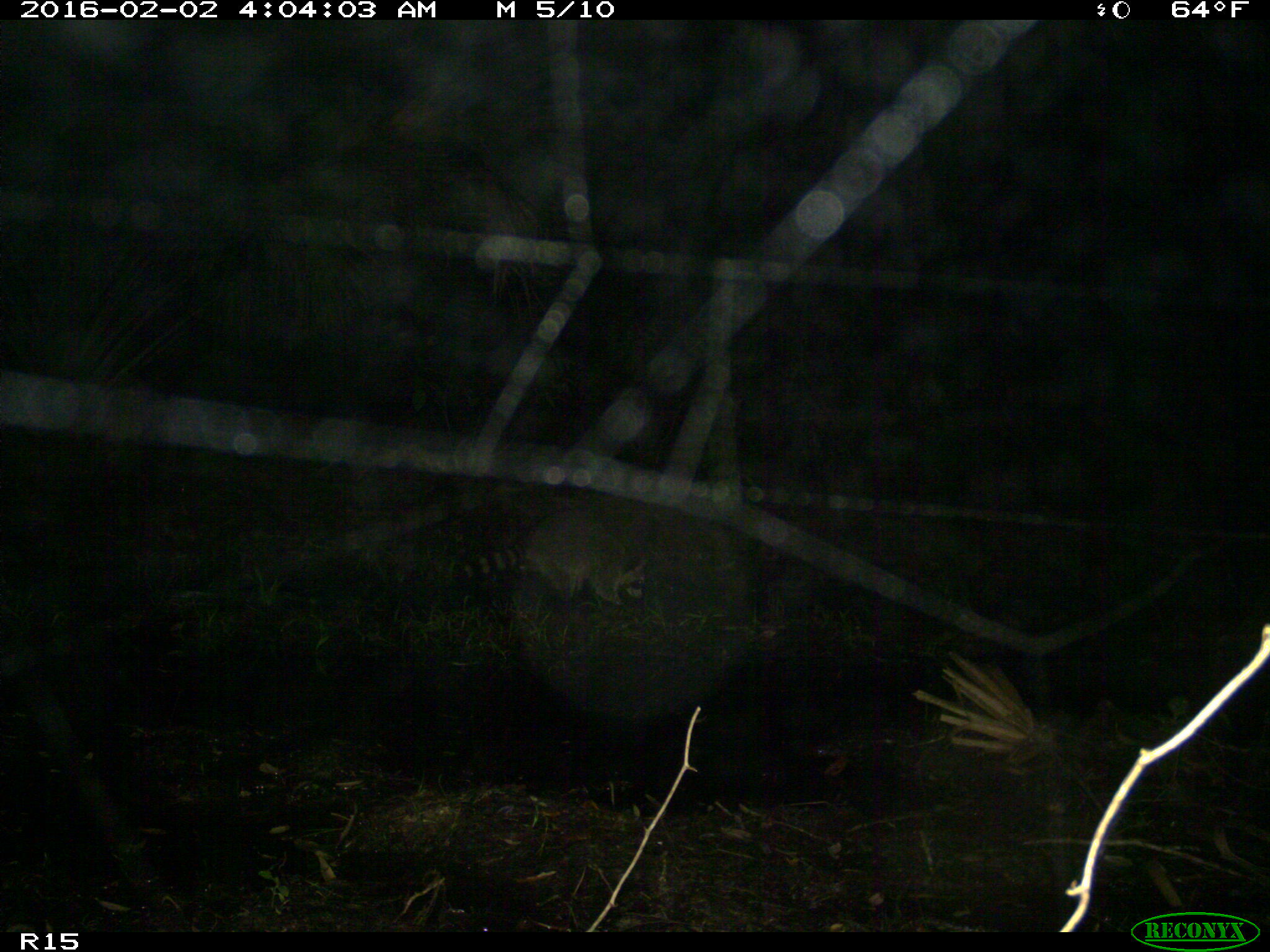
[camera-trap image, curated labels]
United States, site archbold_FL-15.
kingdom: Animalia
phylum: Chordata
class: Mammalia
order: Carnivora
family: Procyonidae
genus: Procyon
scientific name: Procyon lotor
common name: common raccoon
Procyon lotor (common raccoon).